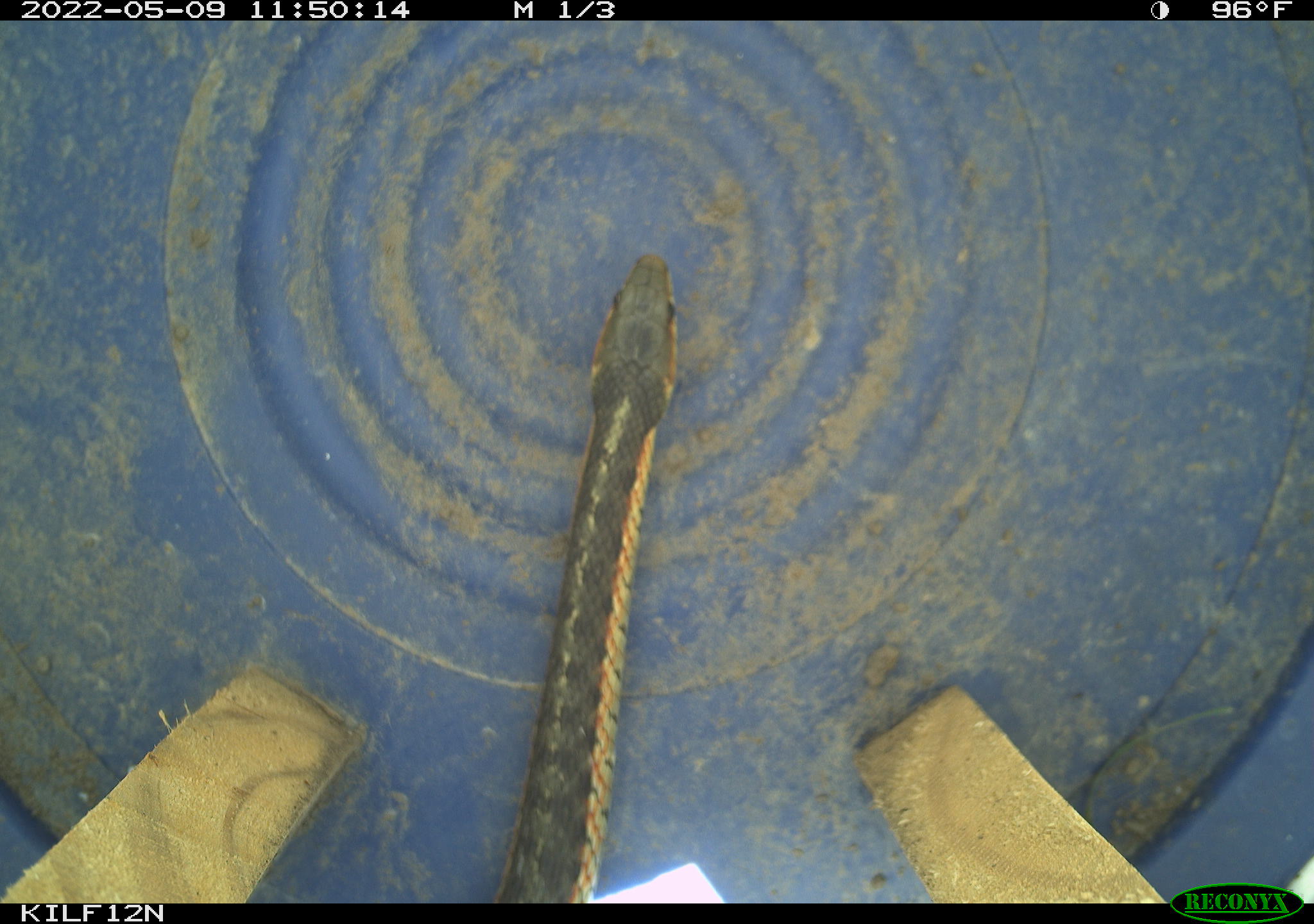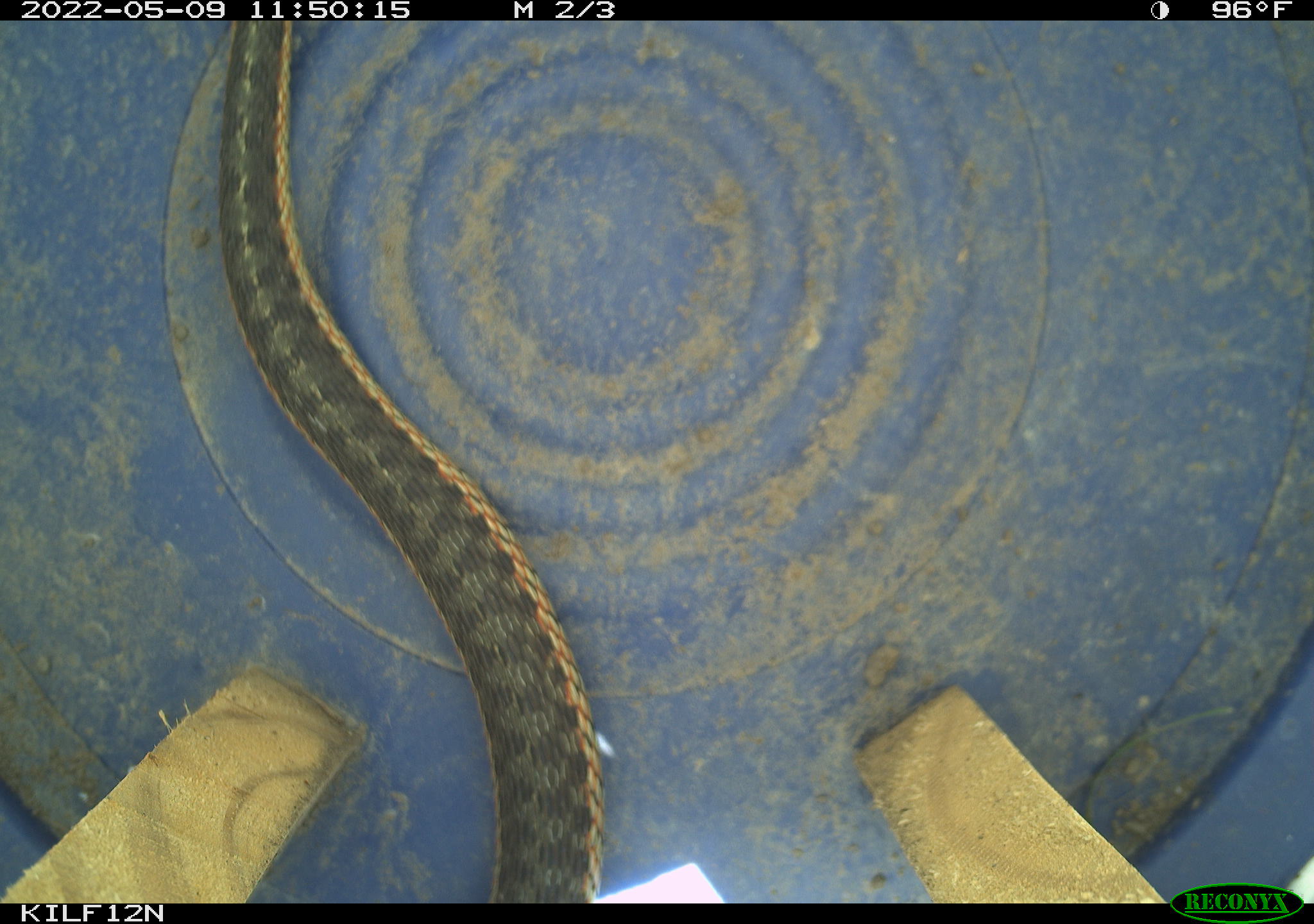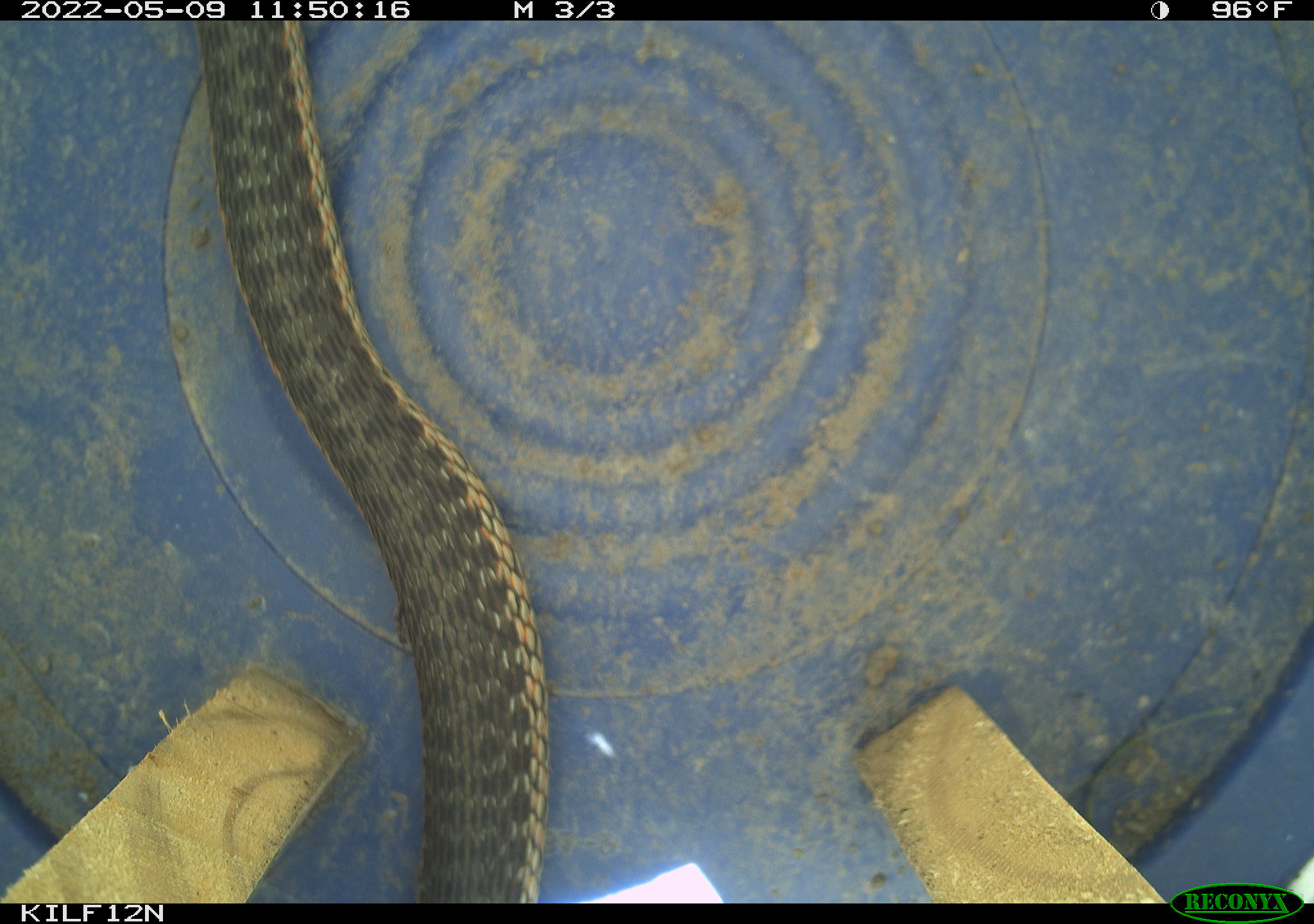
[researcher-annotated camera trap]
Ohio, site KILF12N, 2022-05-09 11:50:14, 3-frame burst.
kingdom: Animalia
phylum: Chordata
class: Reptilia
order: Squamata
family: Colubridae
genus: Thamnophis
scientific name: Thamnophis sirtalis sirtalis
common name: eastern gartersnake